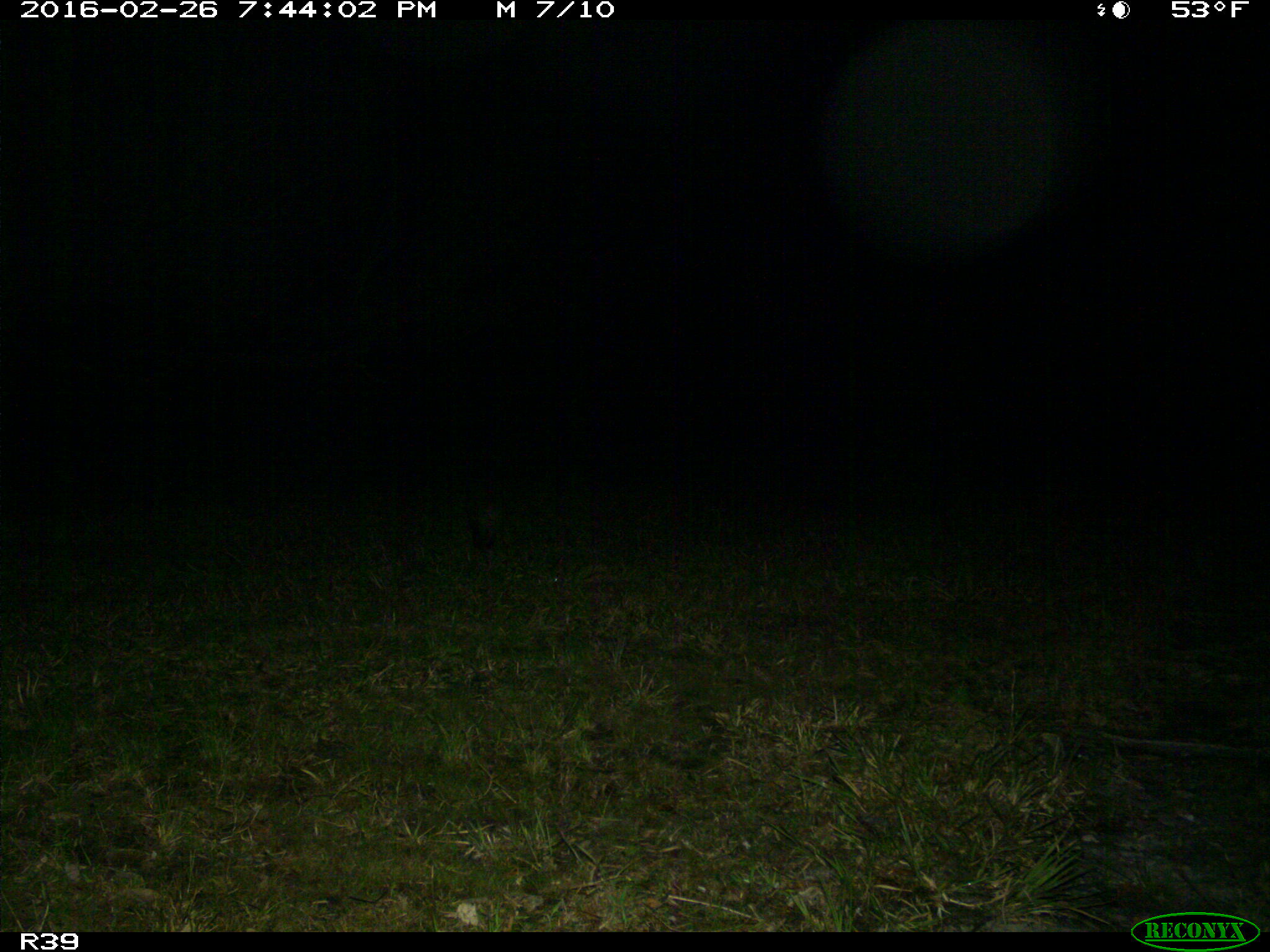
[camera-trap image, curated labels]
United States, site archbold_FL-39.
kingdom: Animalia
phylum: Chordata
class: Mammalia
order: Carnivora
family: Procyonidae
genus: Procyon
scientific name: Procyon lotor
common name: common raccoon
Procyon lotor (common raccoon).